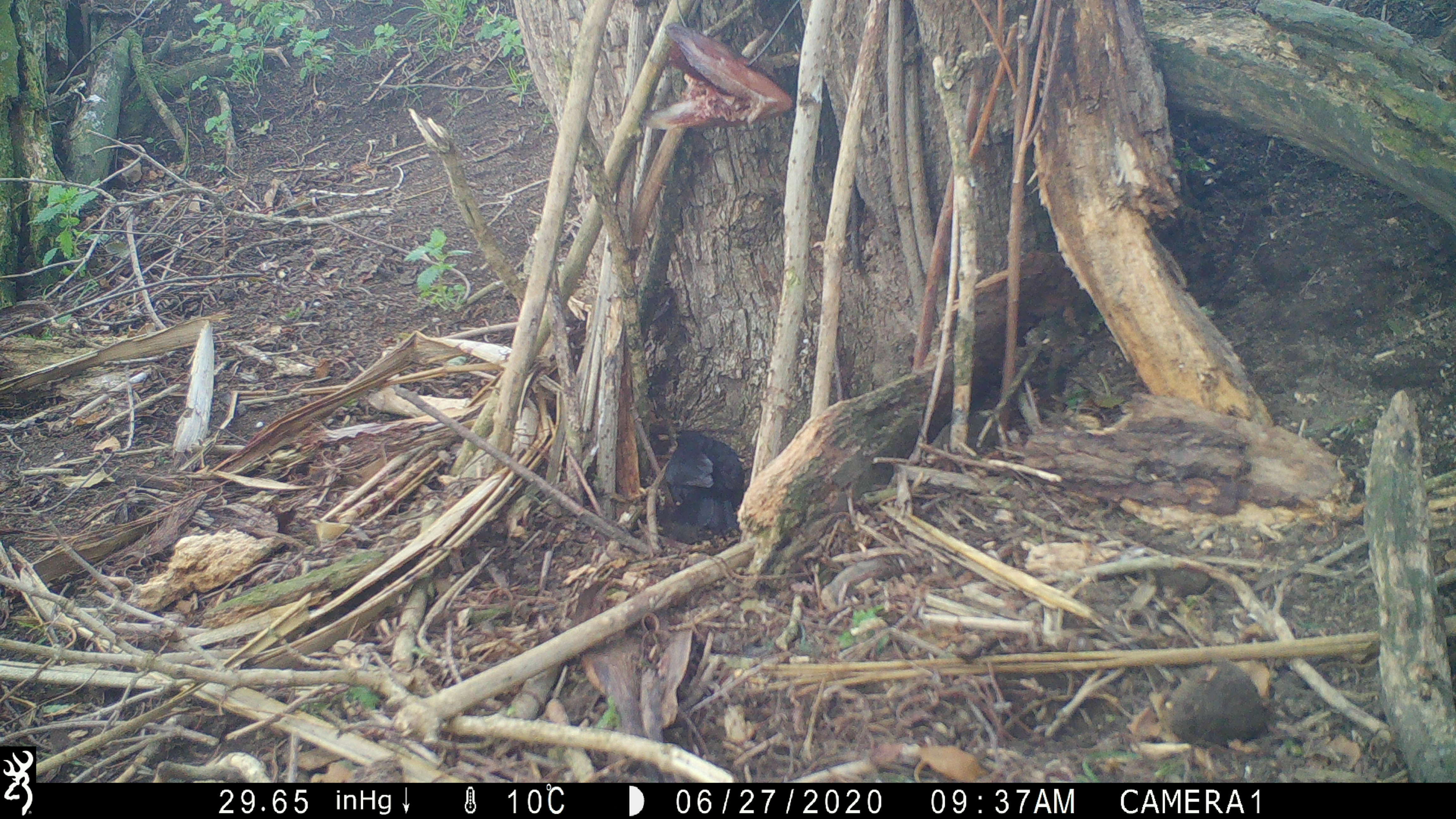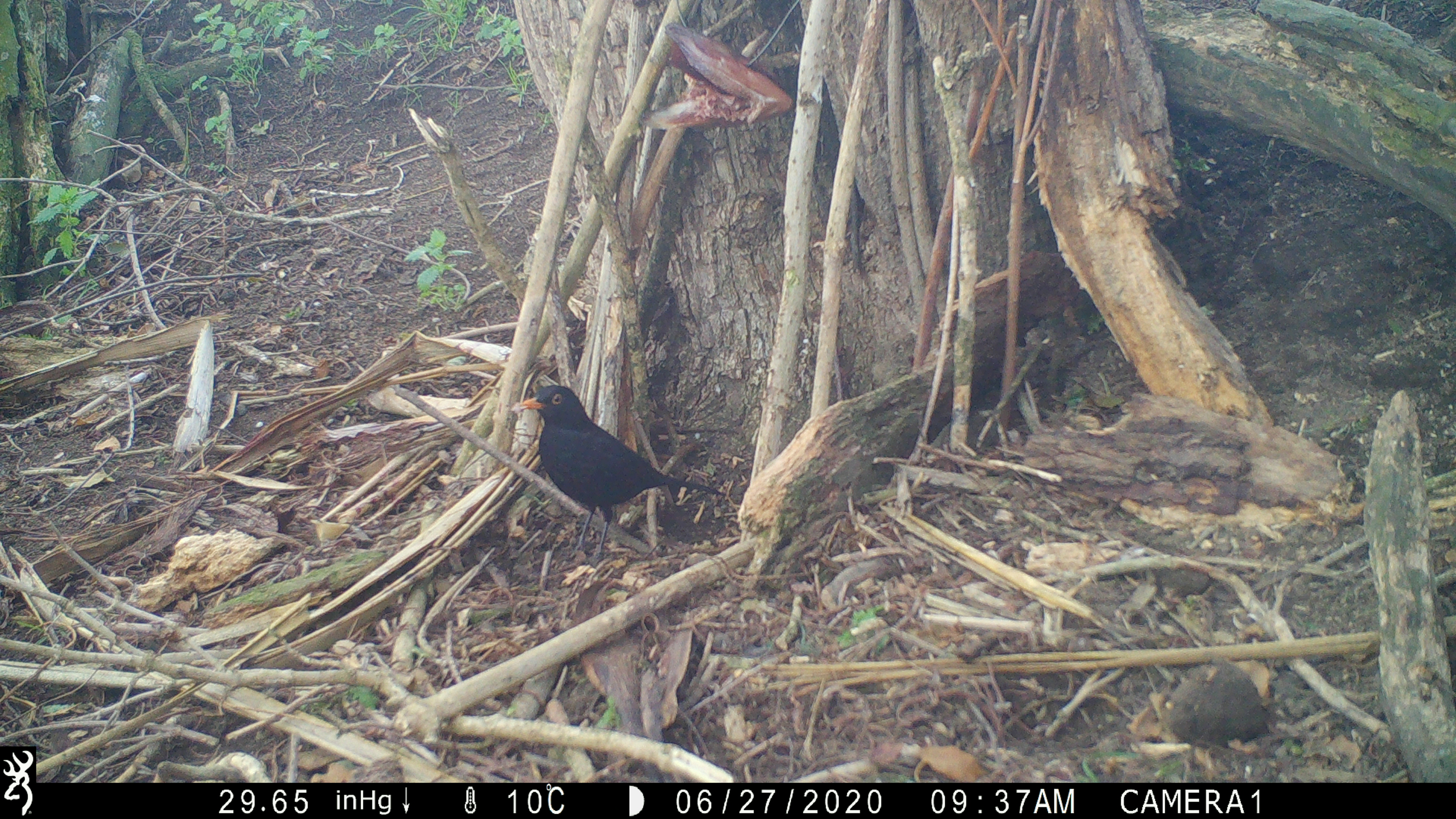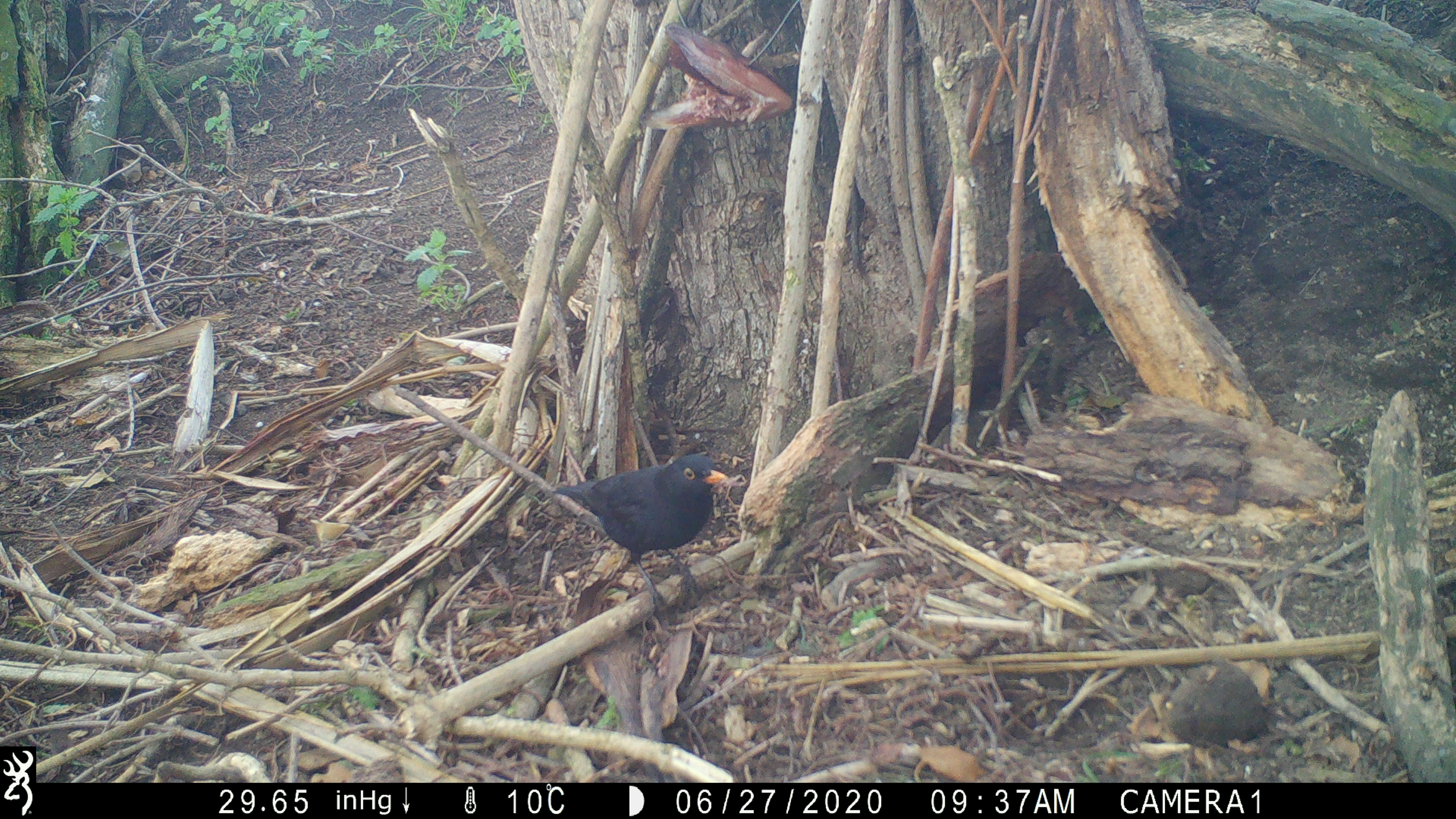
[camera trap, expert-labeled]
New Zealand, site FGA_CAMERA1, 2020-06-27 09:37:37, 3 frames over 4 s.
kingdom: Animalia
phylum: Chordata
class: Aves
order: Passeriformes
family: Turdidae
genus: Turdus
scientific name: Turdus merula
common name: eurasian blackbird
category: blackbird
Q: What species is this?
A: Blackbird (eurasian blackbird) (Turdus merula).